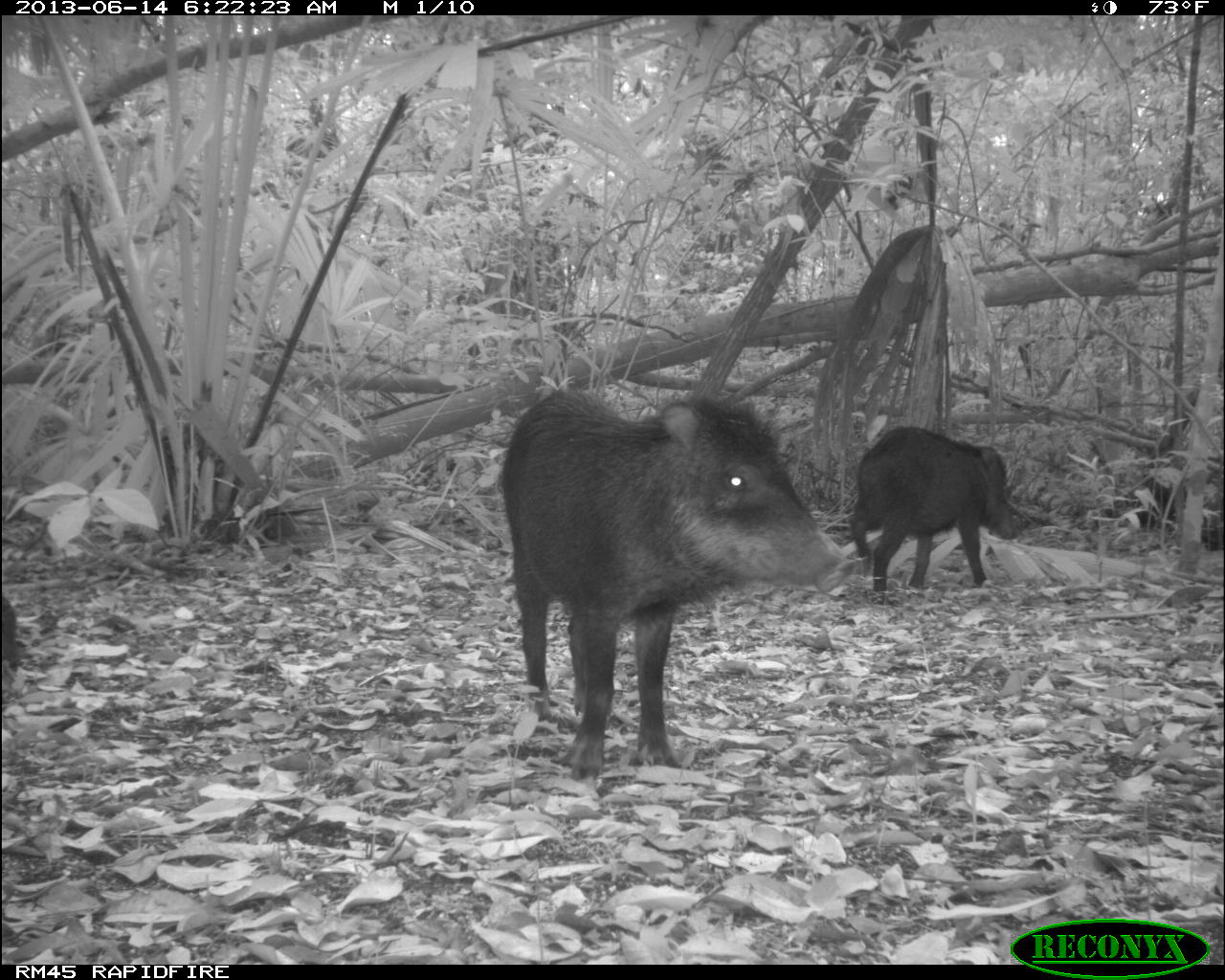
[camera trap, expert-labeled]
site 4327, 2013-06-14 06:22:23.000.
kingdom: Animalia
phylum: Chordata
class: Mammalia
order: Artiodactyla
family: Tayassuidae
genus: Tayassu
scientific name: Tayassu pecari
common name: white-lipped peccary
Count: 9.